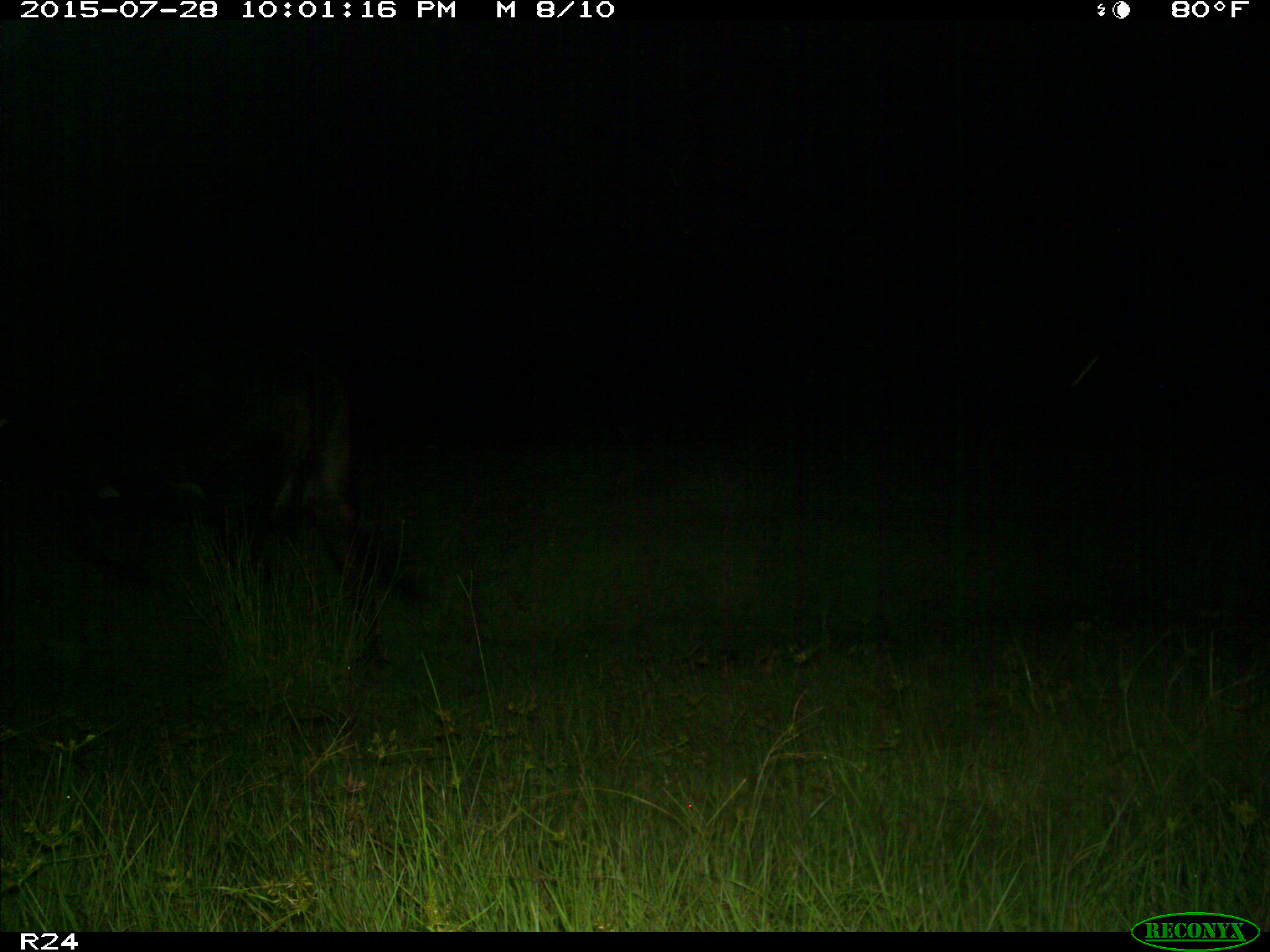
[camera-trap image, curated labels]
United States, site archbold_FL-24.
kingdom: Animalia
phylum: Chordata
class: Mammalia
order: Artiodactyla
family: Bovidae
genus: Bos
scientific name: Bos taurus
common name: domestic cow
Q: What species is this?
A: Bos taurus (domestic cow).